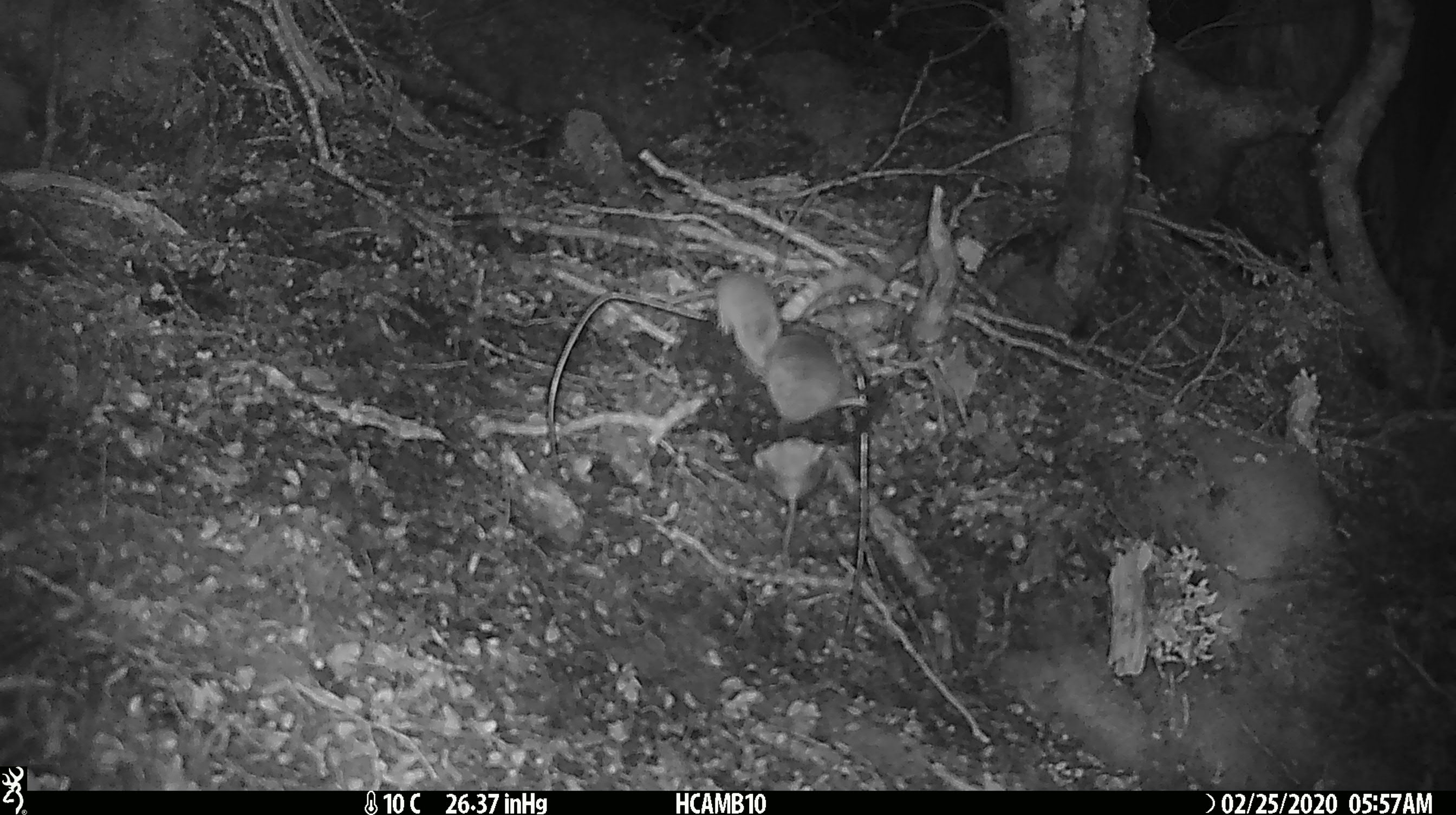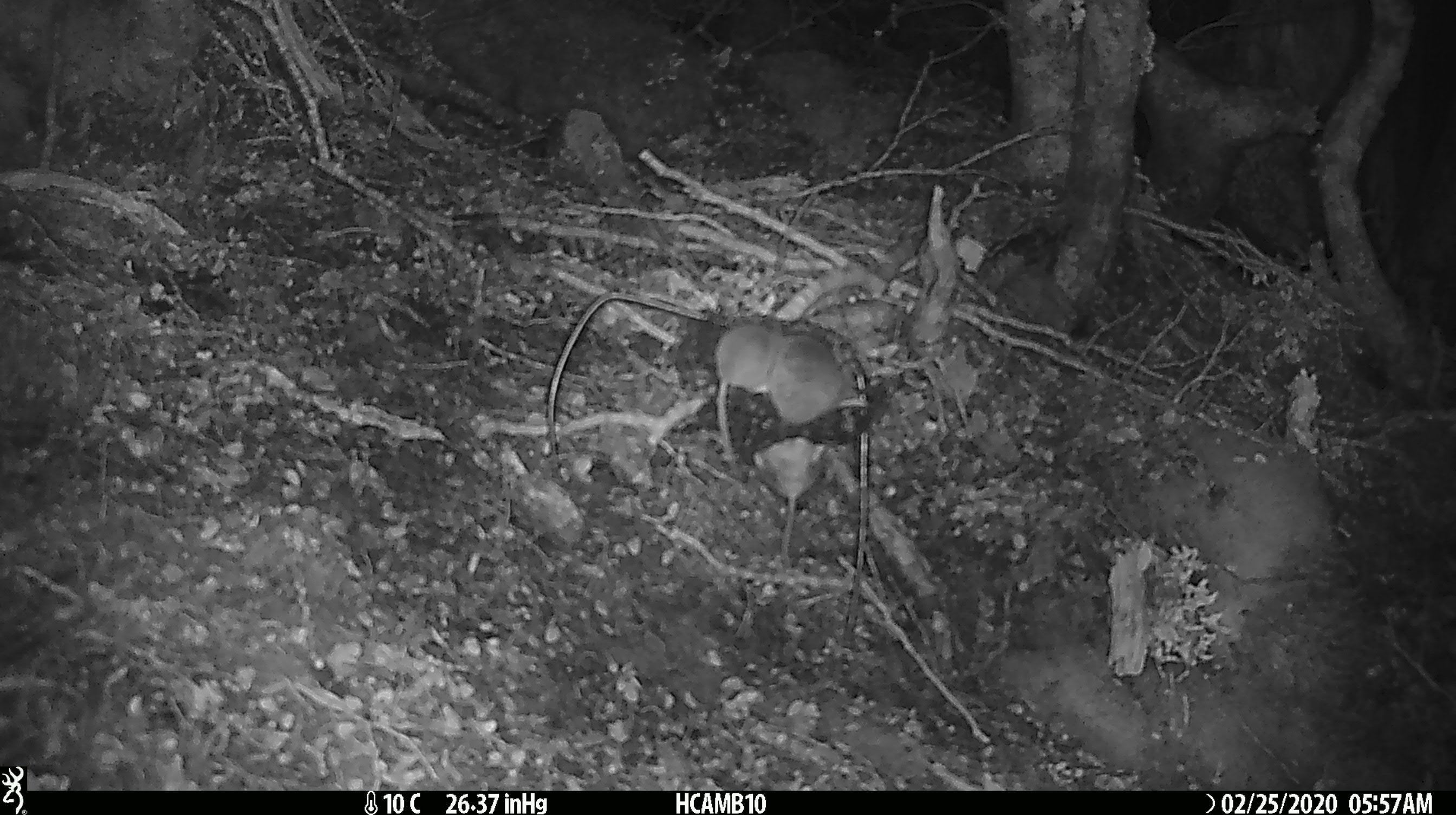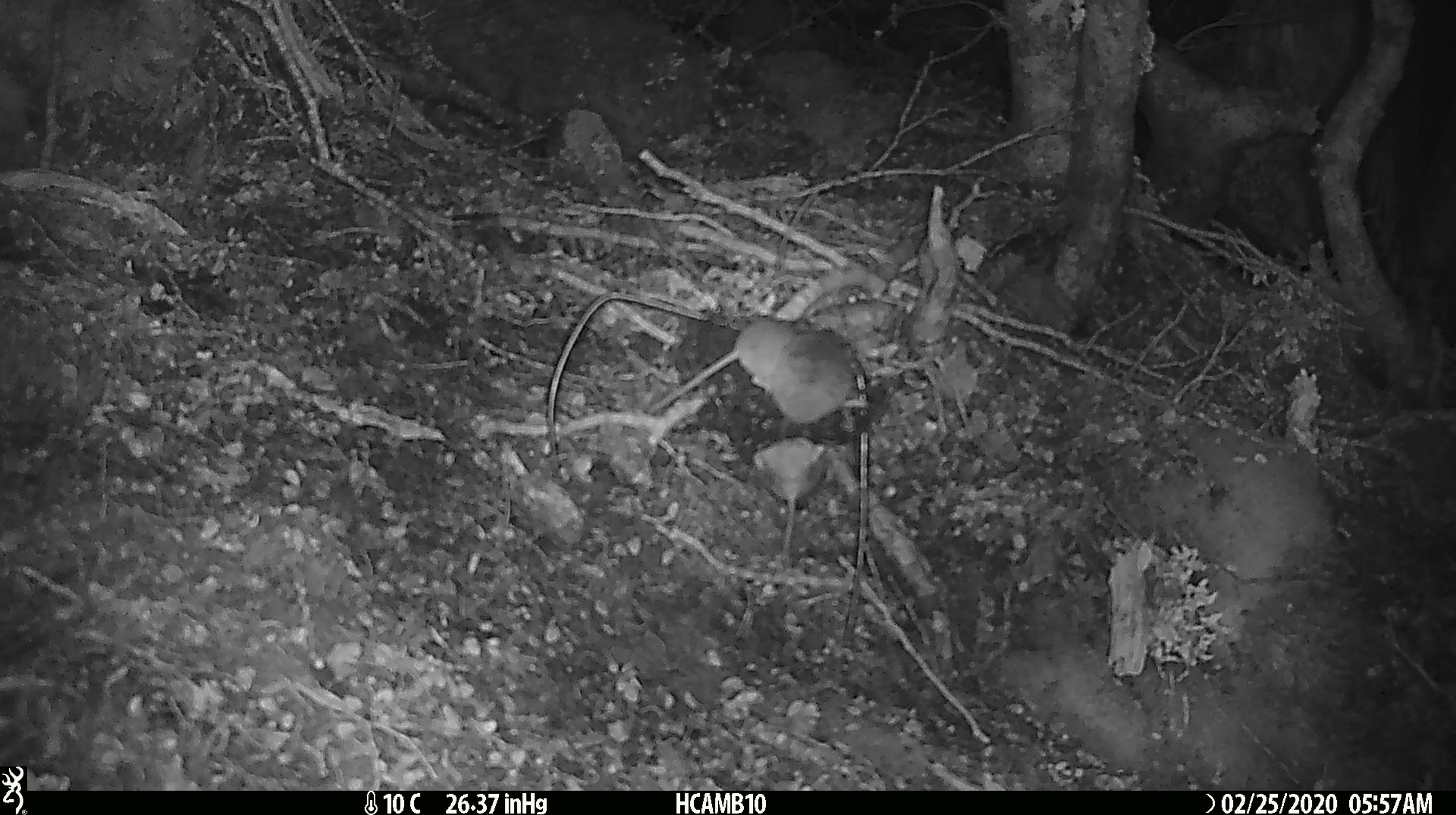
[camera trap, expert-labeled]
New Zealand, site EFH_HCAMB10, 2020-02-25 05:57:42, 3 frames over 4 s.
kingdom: Animalia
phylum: Chordata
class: Mammalia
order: Rodentia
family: Muridae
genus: Mus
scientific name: Mus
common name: mouse